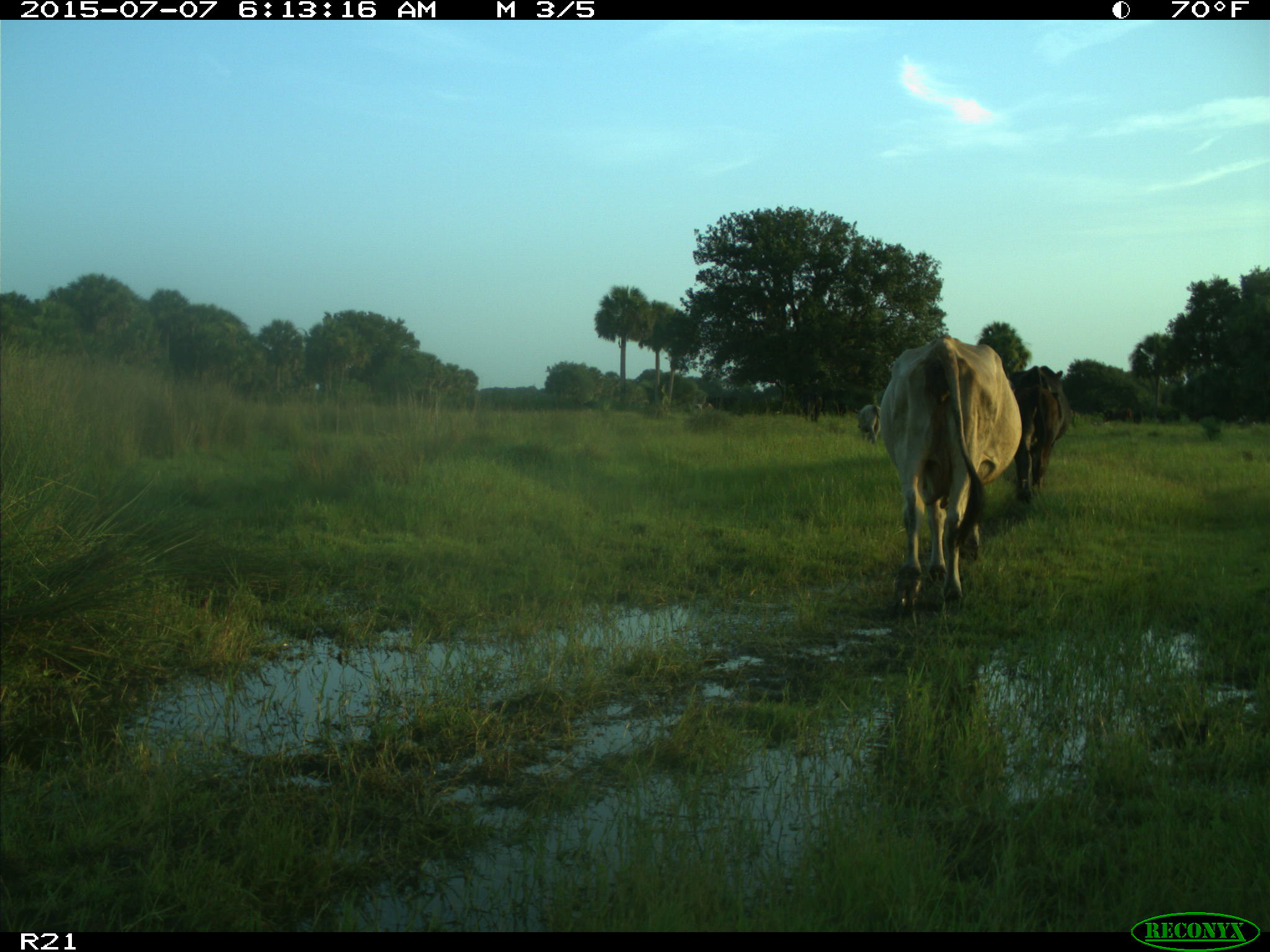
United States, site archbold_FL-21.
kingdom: Animalia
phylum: Chordata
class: Mammalia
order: Artiodactyla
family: Bovidae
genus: Bos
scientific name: Bos taurus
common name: domestic cow